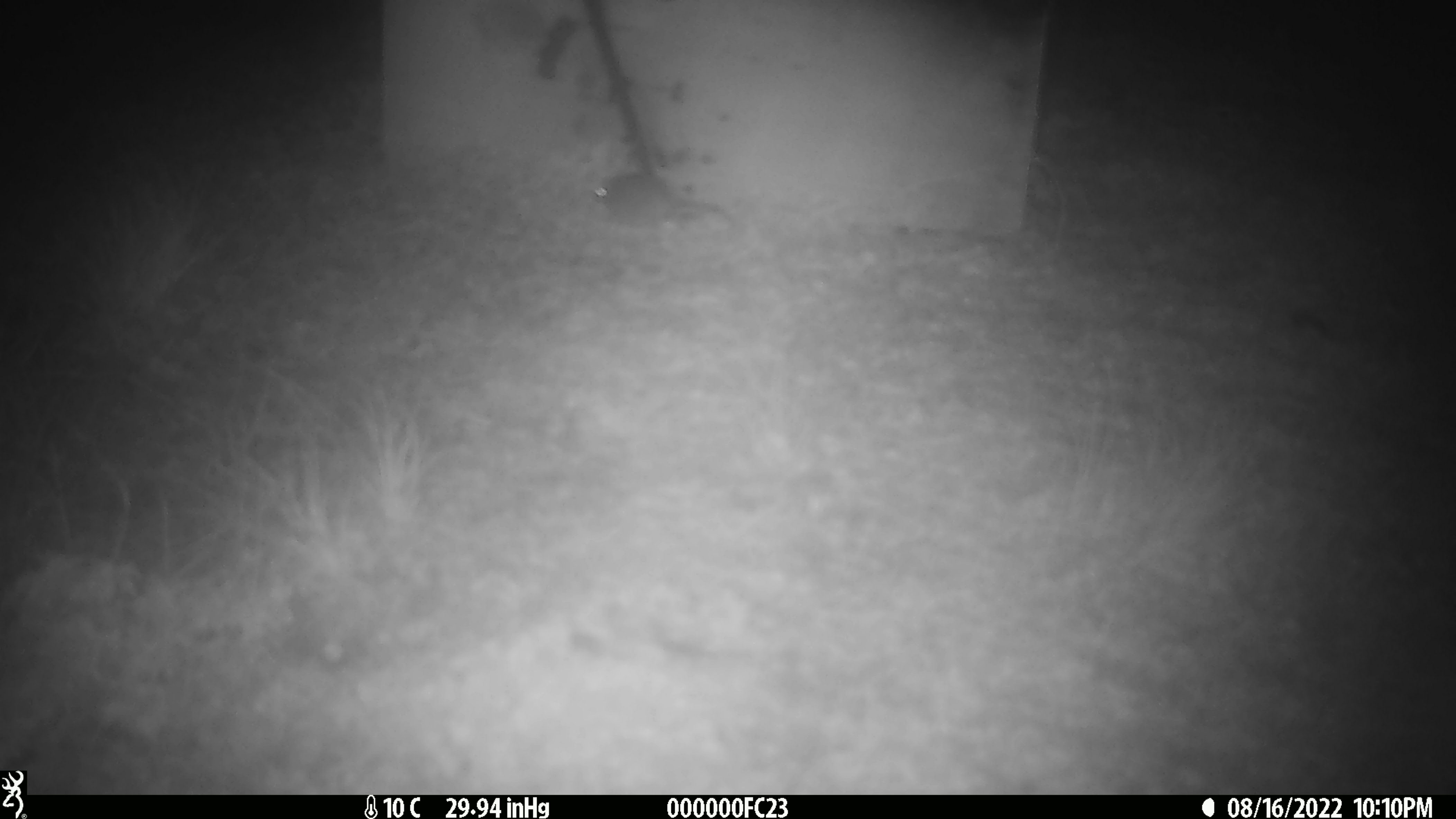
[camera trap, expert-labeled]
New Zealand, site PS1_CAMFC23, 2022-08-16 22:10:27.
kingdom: Animalia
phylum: Chordata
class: Mammalia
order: Rodentia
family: Muridae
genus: Mus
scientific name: Mus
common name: mouse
Mouse (Mus).